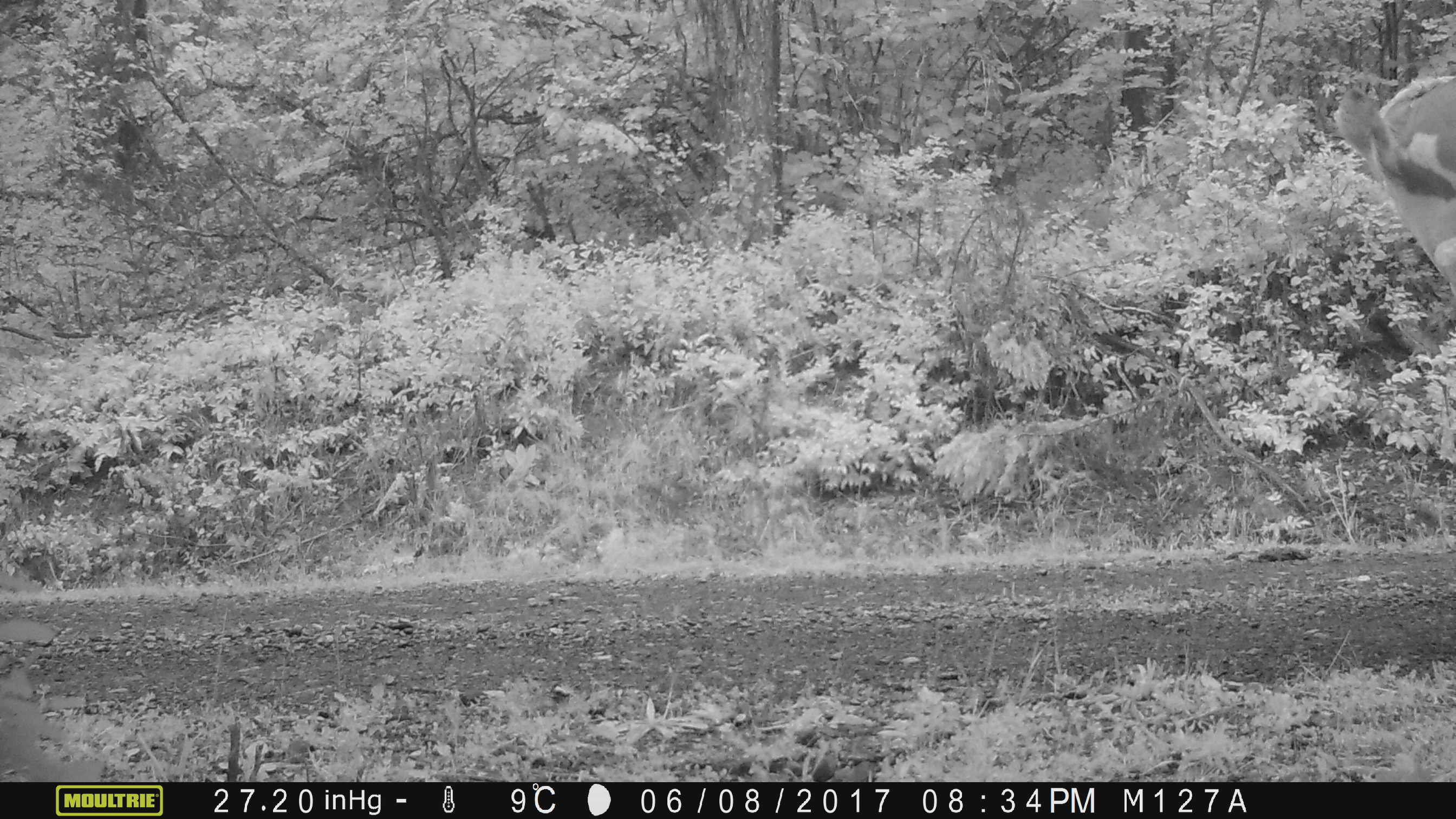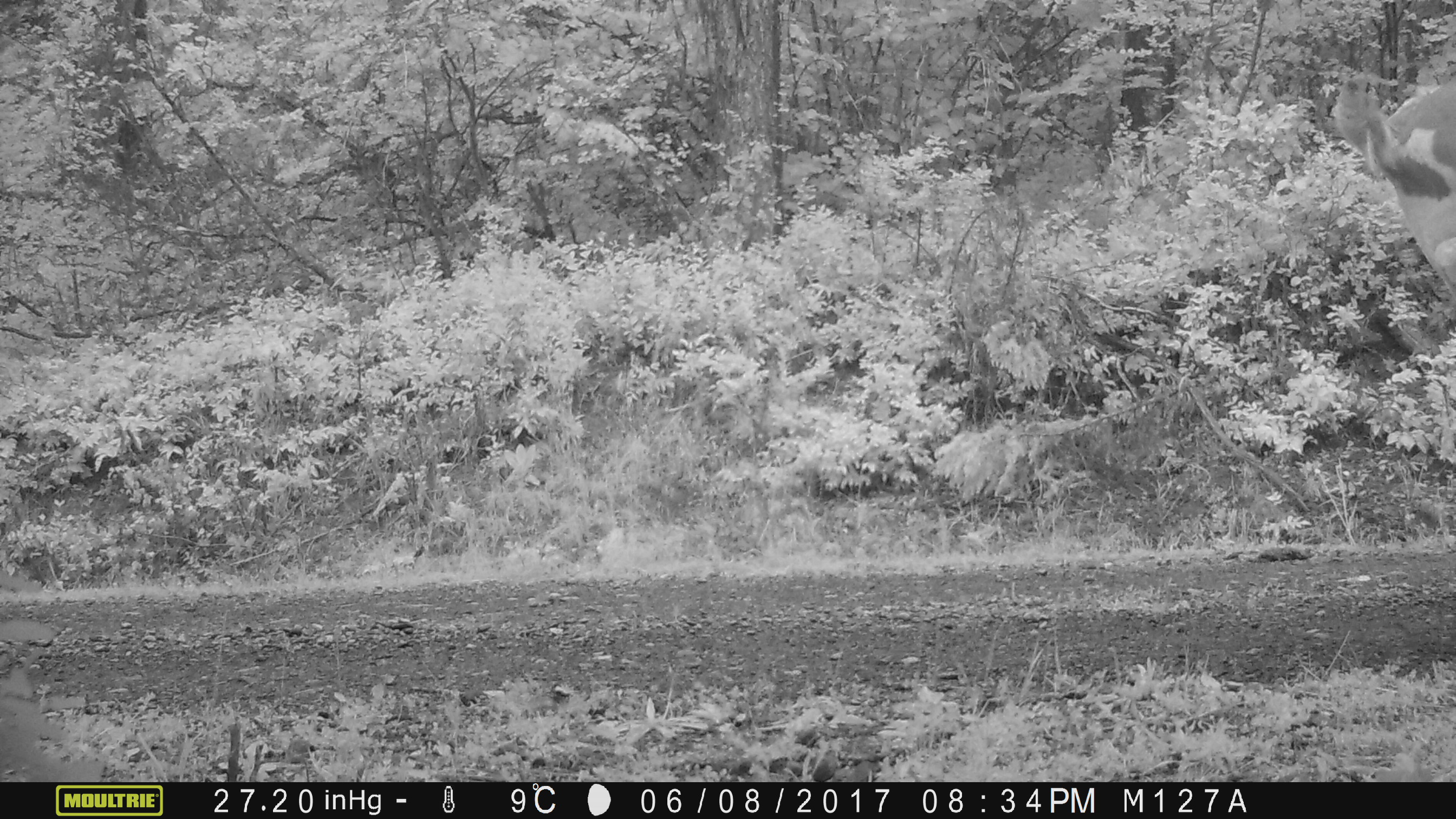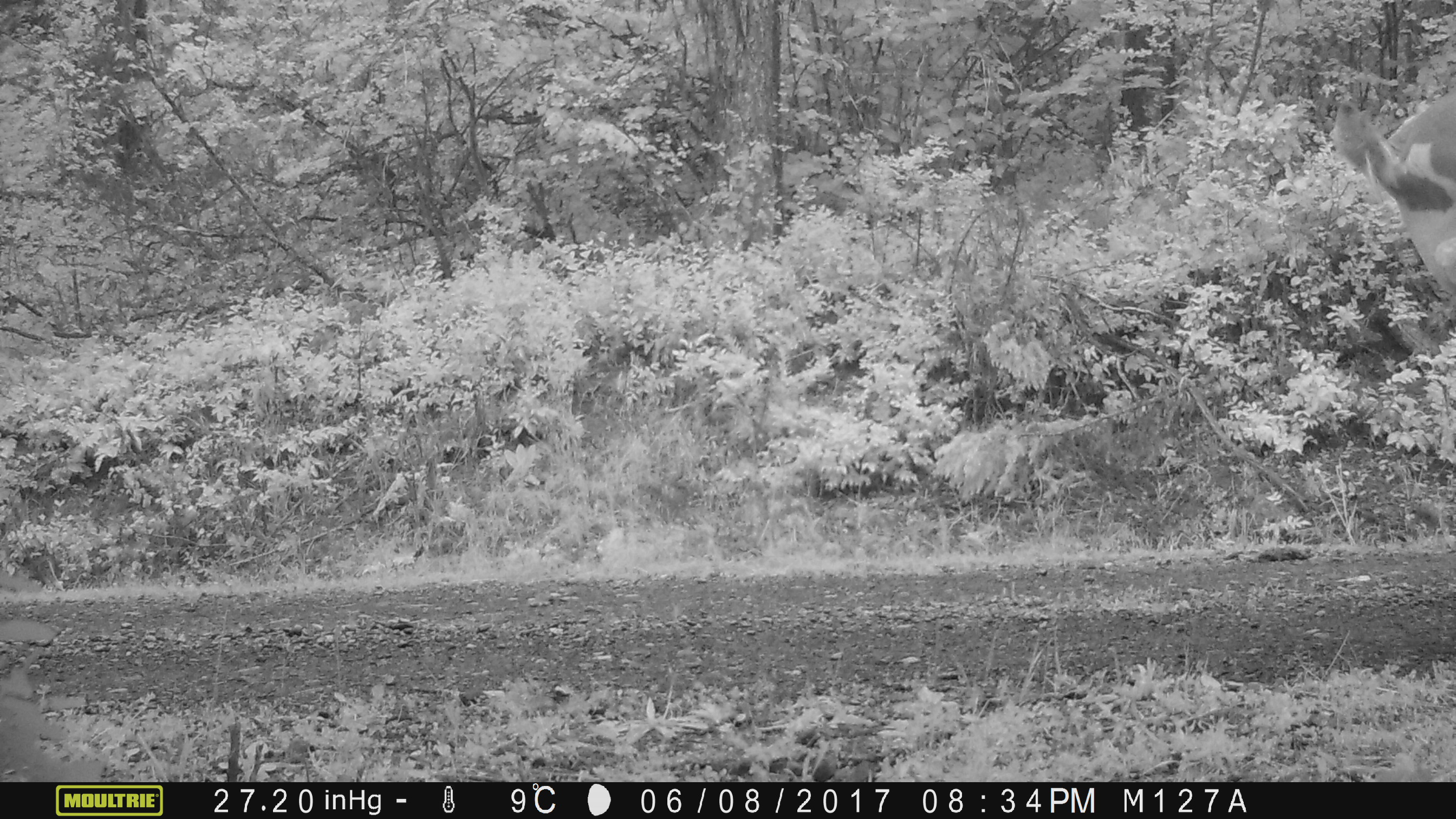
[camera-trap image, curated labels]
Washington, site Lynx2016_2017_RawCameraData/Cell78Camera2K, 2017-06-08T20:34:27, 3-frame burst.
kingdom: Animalia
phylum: Chordata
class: Mammalia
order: Artiodactyla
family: Bovidae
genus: Bos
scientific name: Bos taurus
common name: domestic cattle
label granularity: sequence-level